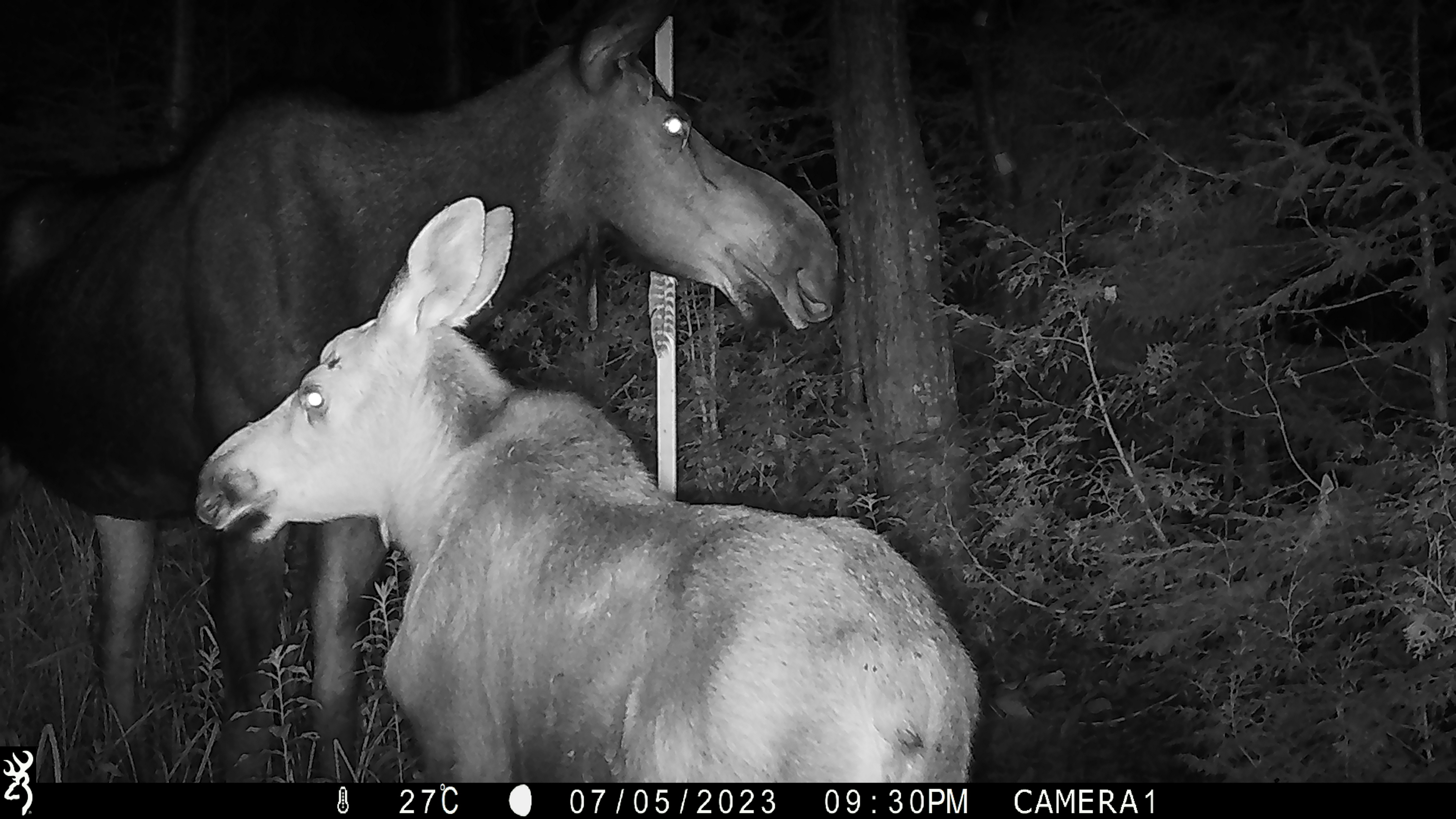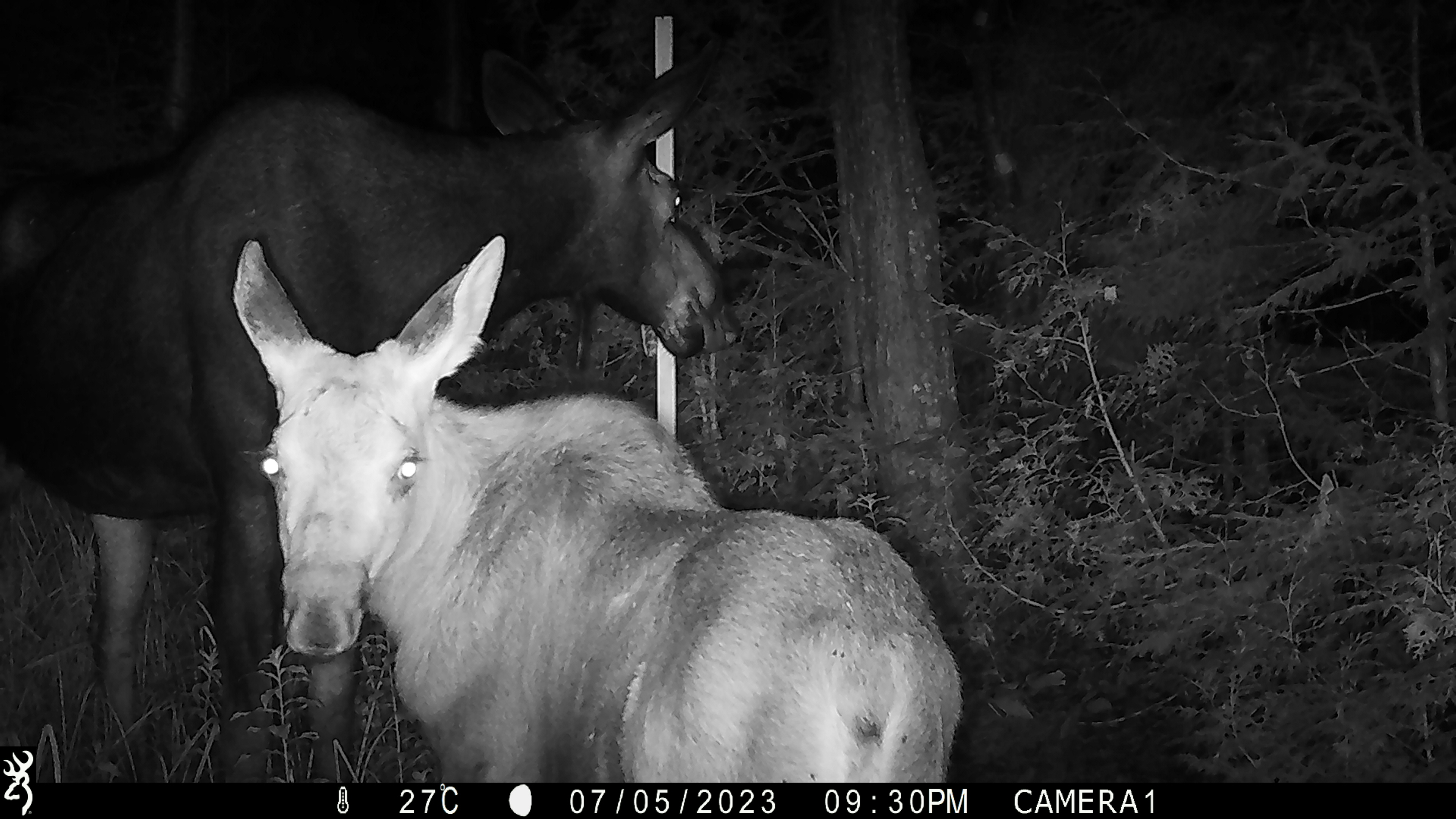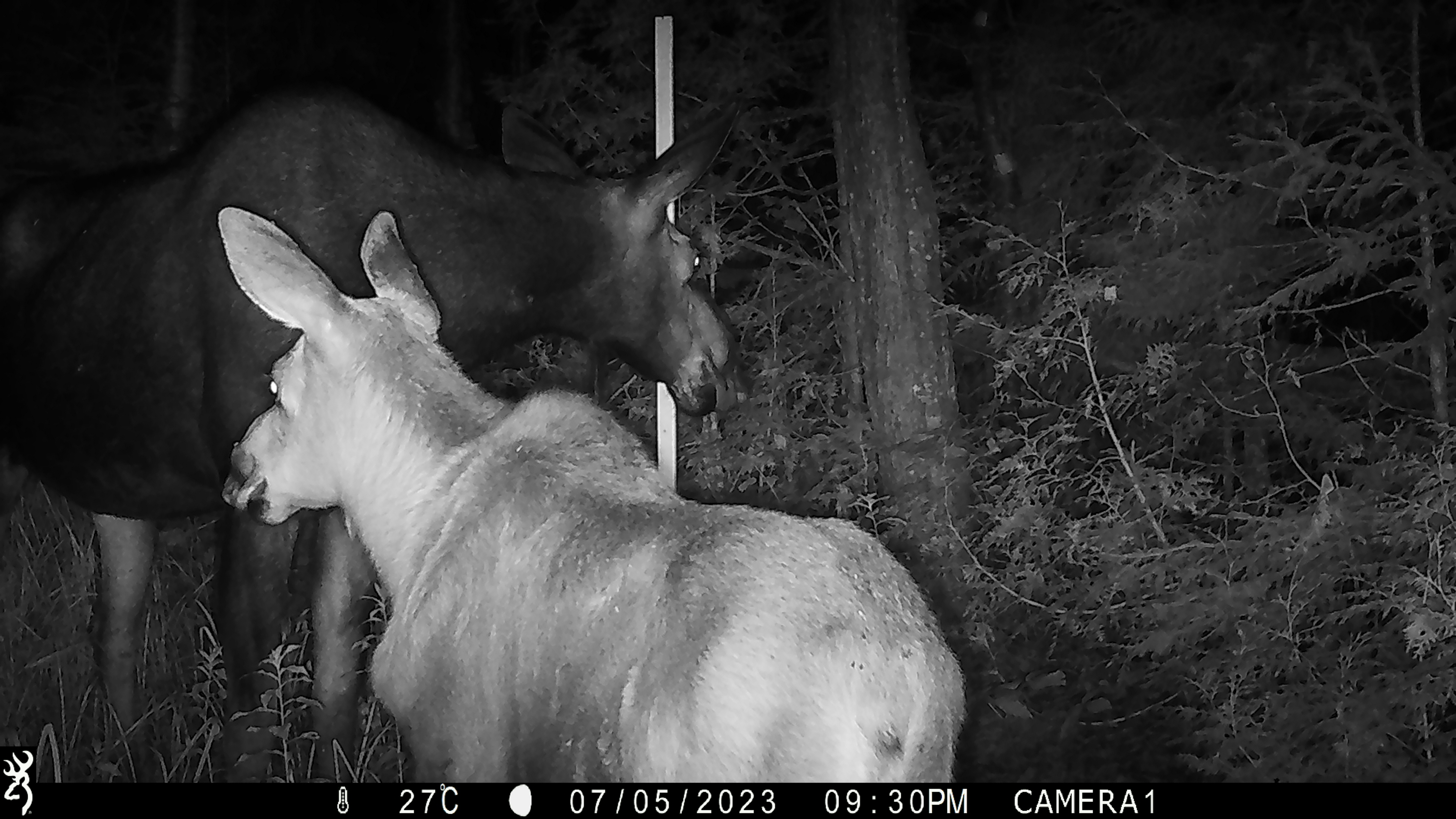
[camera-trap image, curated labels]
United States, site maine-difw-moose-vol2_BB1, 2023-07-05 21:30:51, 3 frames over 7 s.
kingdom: Animalia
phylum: Chordata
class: Mammalia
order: Artiodactyla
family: Cervidae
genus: Alces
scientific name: Alces alces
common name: moose